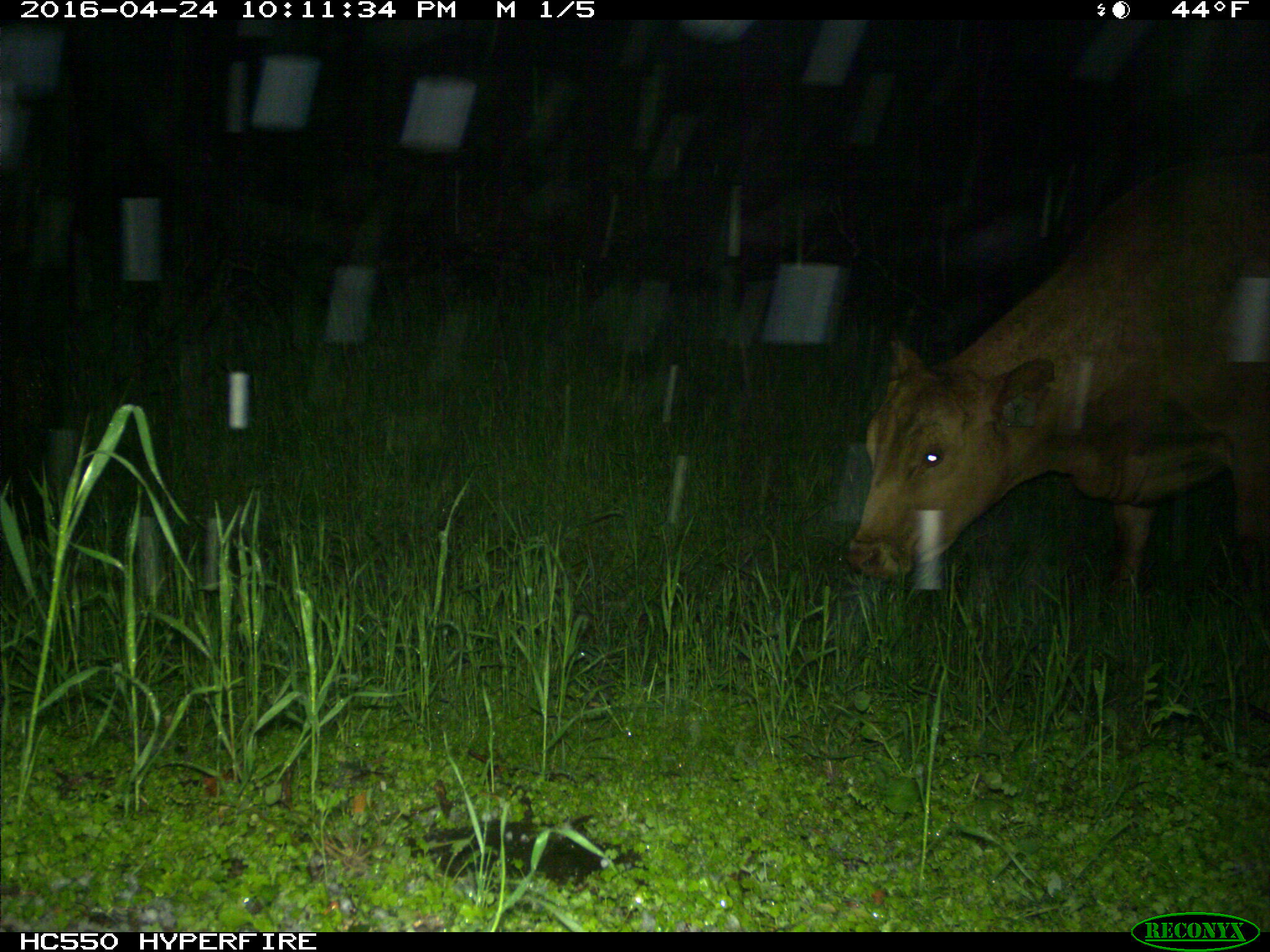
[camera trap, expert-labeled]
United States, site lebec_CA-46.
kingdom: Animalia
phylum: Chordata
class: Mammalia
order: Artiodactyla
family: Bovidae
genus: Bos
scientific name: Bos taurus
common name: domestic cow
Bos taurus (domestic cow).